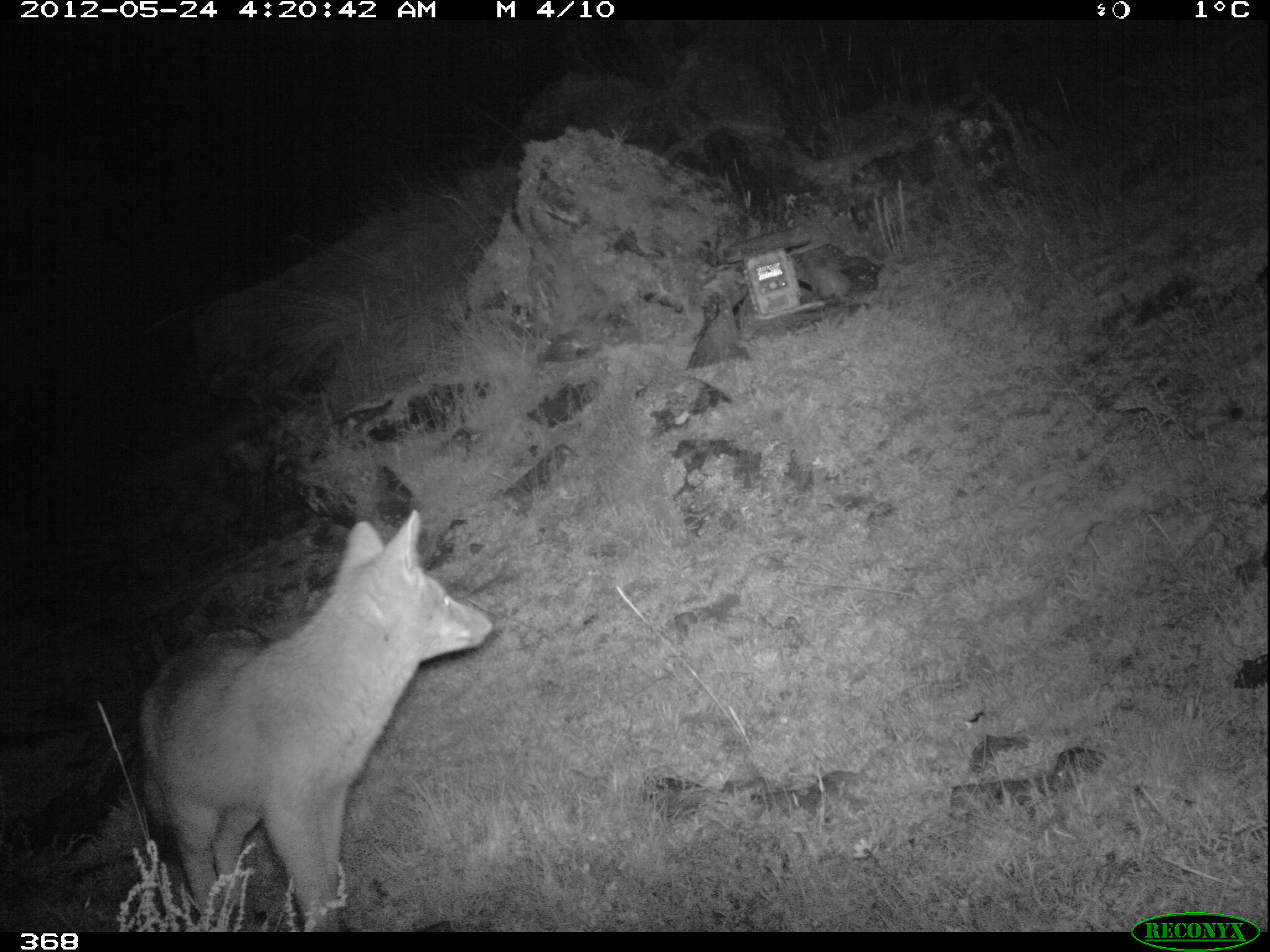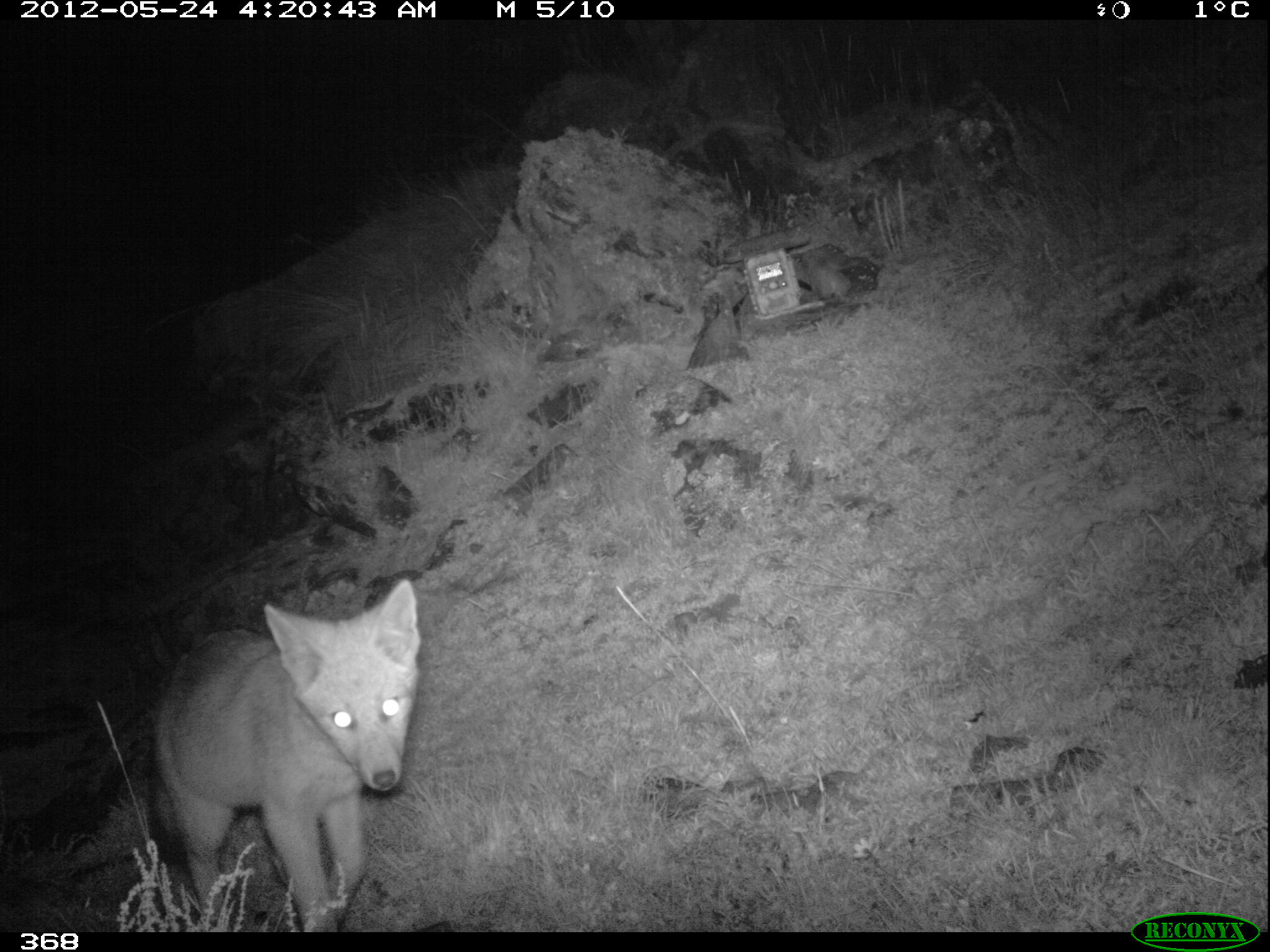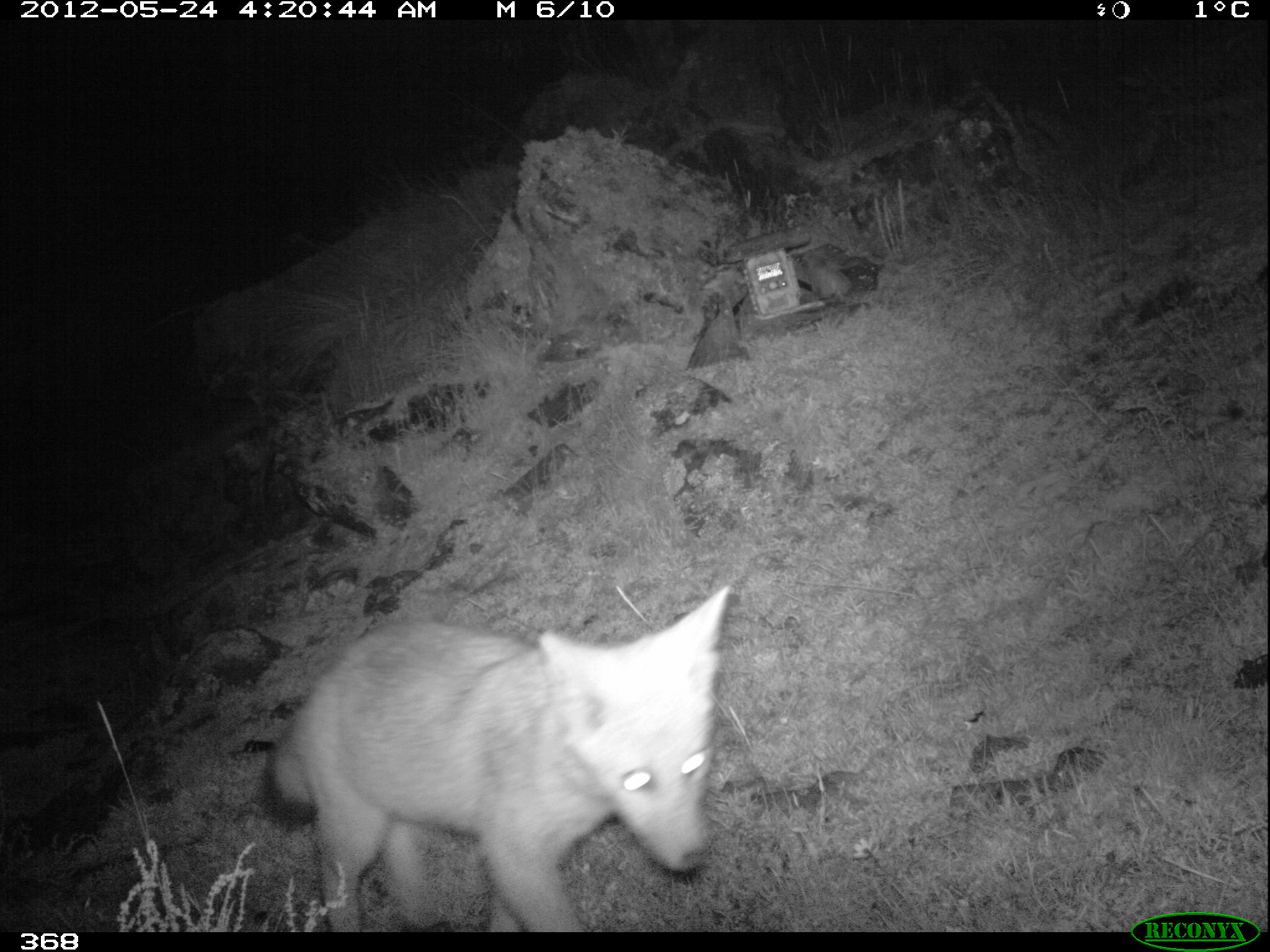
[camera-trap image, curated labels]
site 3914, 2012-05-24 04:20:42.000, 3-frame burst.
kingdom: Animalia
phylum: Chordata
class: Mammalia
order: Carnivora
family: Canidae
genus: Lycalopex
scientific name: Lycalopex culpaeus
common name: culpeo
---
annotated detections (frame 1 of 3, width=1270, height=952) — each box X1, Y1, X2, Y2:
lycalopex culpaeus: 137, 509, 493, 932